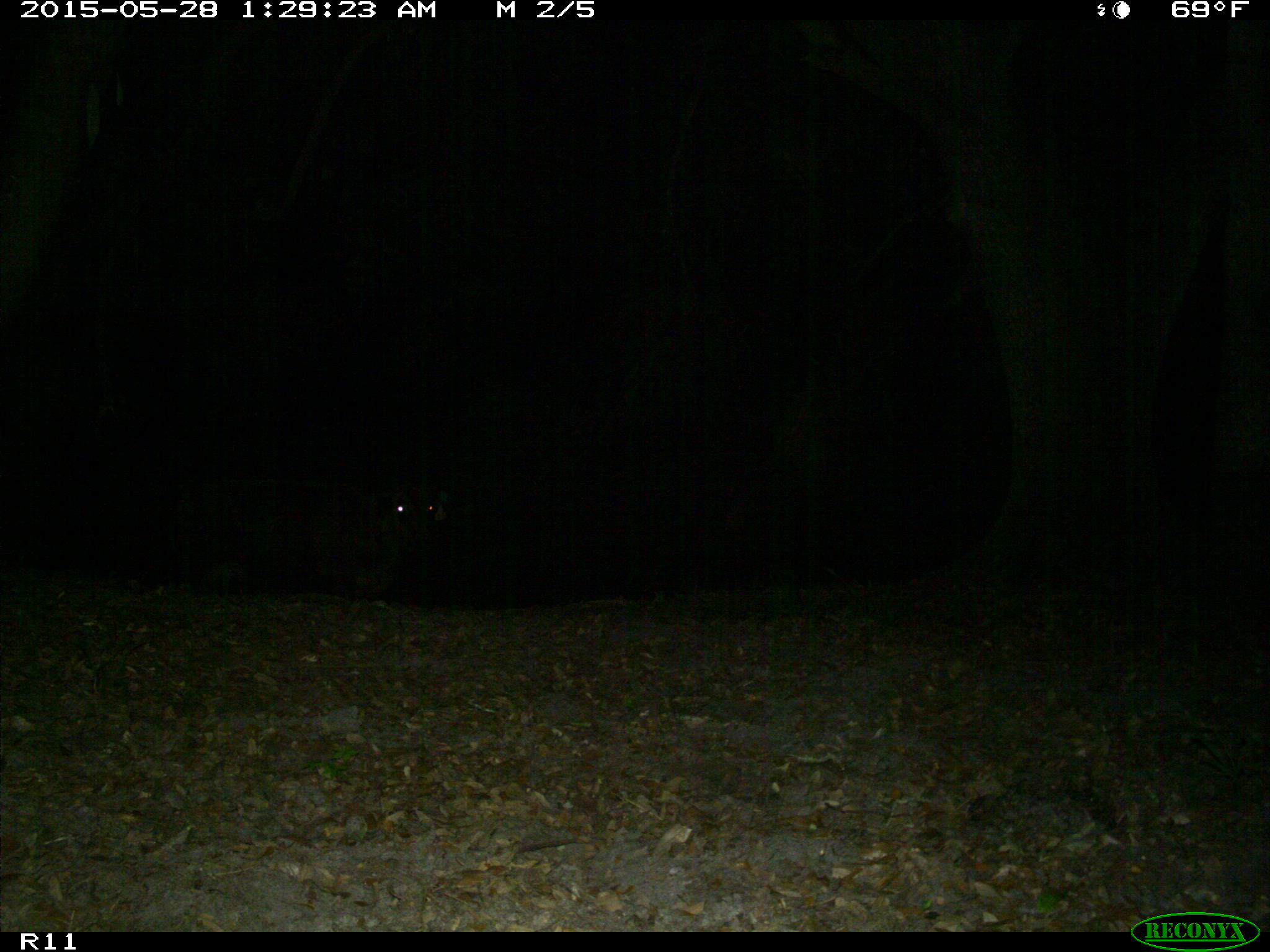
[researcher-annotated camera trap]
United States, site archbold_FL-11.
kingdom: Animalia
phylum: Chordata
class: Mammalia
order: Artiodactyla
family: Bovidae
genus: Bos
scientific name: Bos taurus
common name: domestic cow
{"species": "Bos taurus (domestic cow)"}